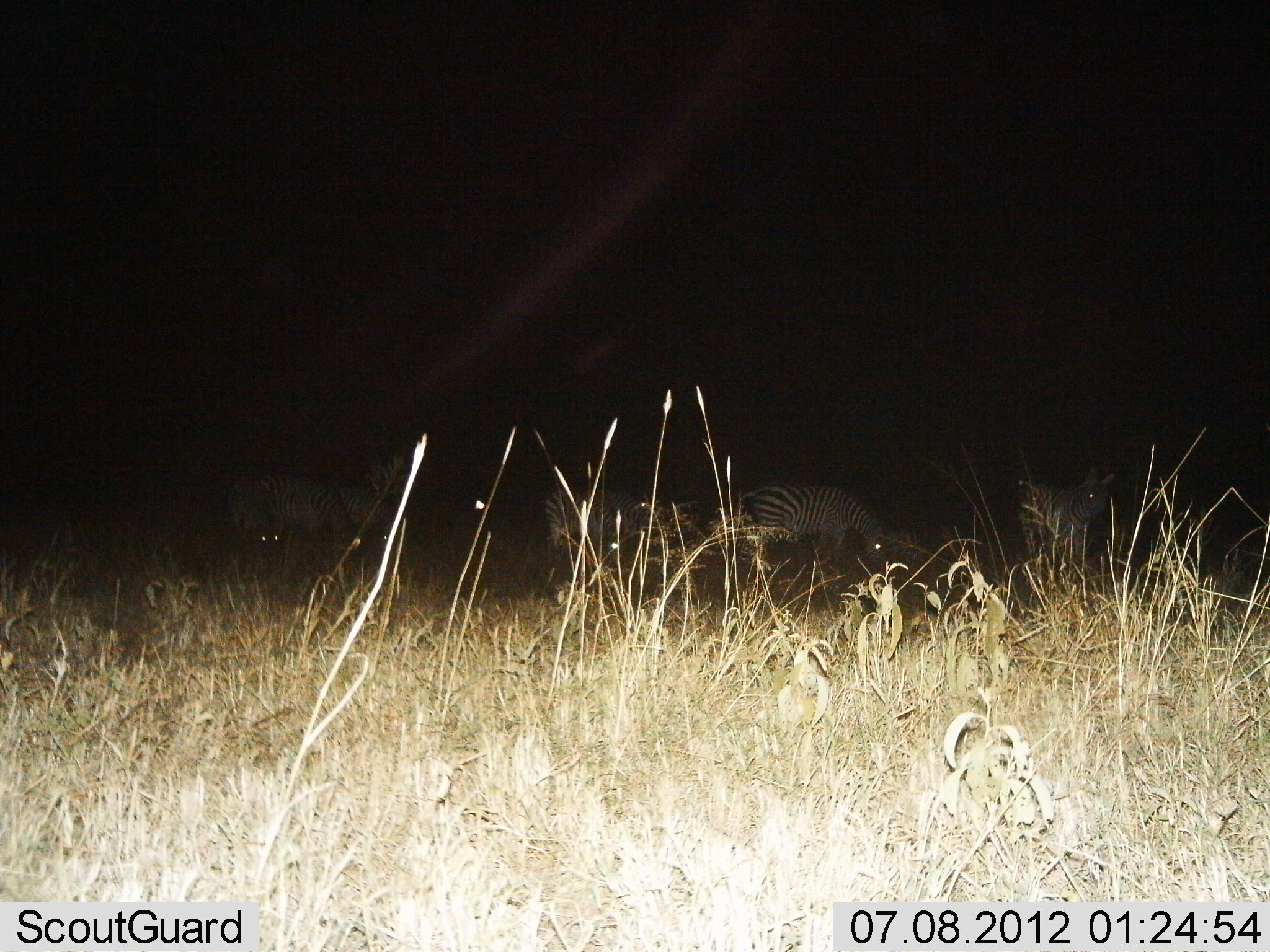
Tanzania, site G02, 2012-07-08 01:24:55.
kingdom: Animalia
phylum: Chordata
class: Mammalia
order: Perissodactyla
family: Equidae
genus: Equus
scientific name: Equus quagga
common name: plains zebra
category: zebra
Zebra (plains zebra) (Equus quagga), count 5. Behavior (volunteer vote fractions): standing 80%, resting 0%, moving 0%, interacting 0%. Young present (vote fraction): 0%. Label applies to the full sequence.